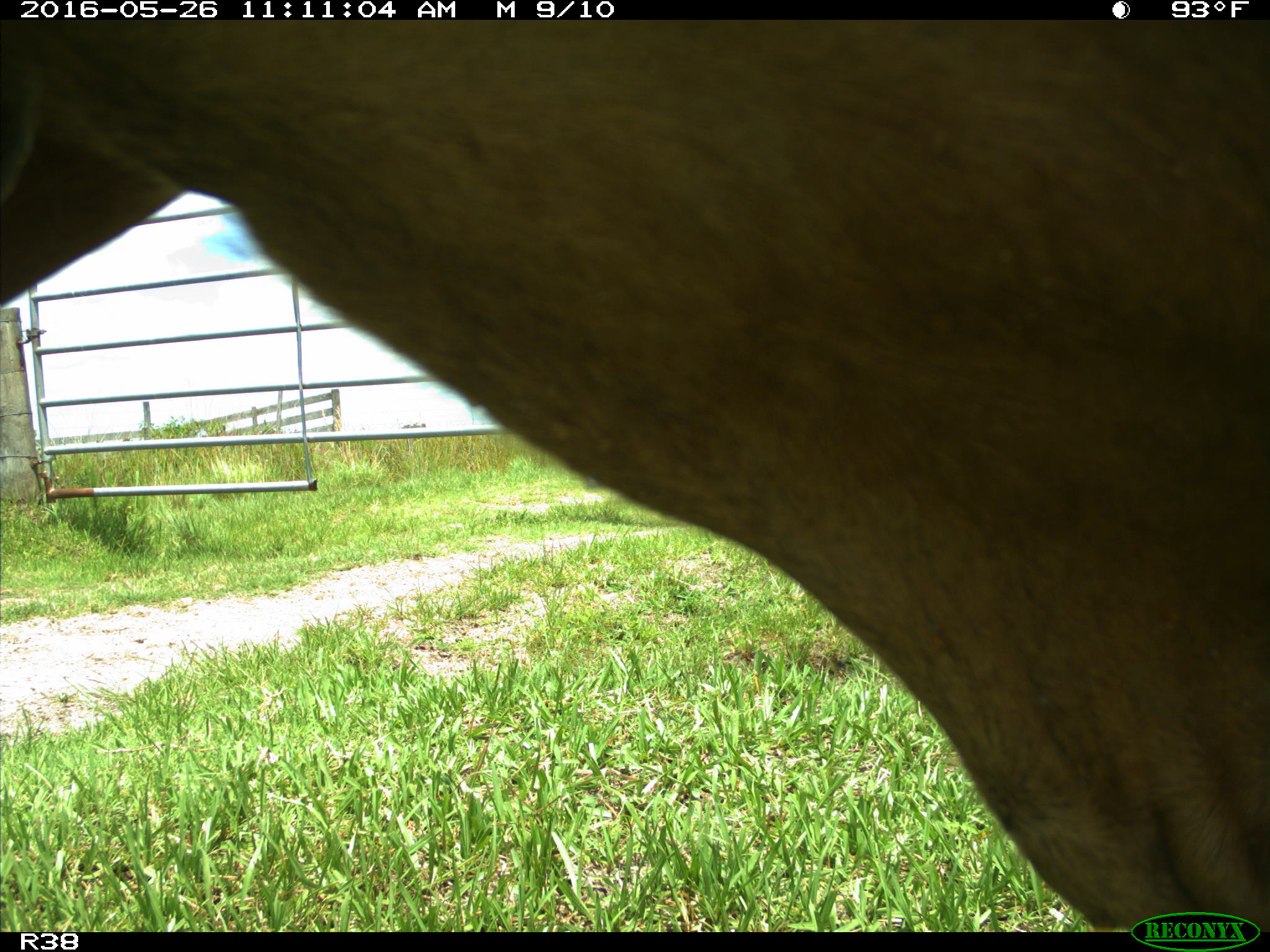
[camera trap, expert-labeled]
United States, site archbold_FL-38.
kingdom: Animalia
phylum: Chordata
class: Mammalia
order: Artiodactyla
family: Bovidae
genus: Bos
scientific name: Bos taurus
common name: domestic cow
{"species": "Bos taurus (domestic cow)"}